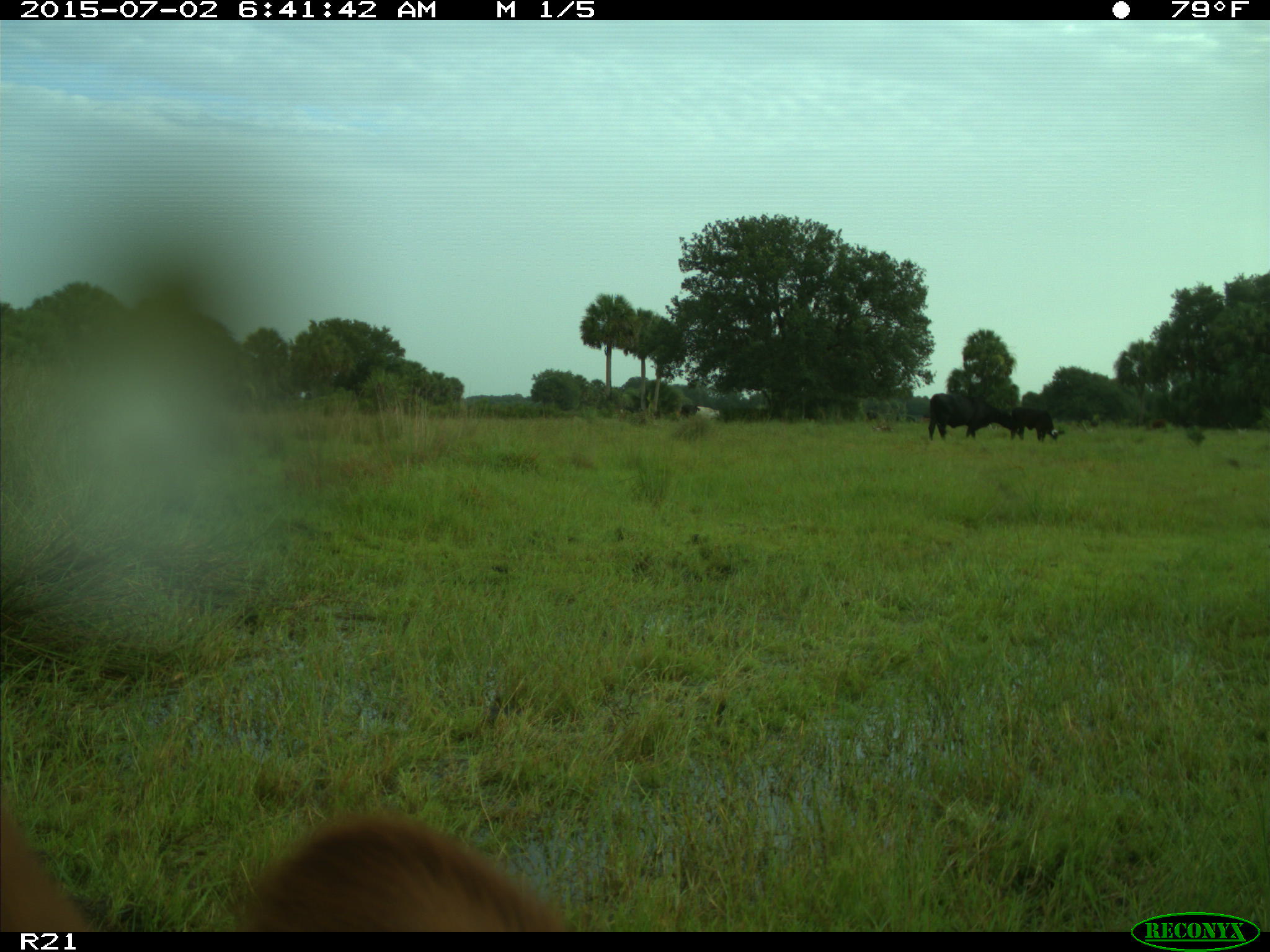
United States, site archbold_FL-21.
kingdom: Animalia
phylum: Chordata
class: Mammalia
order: Artiodactyla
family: Bovidae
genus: Bos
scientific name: Bos taurus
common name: domestic cow